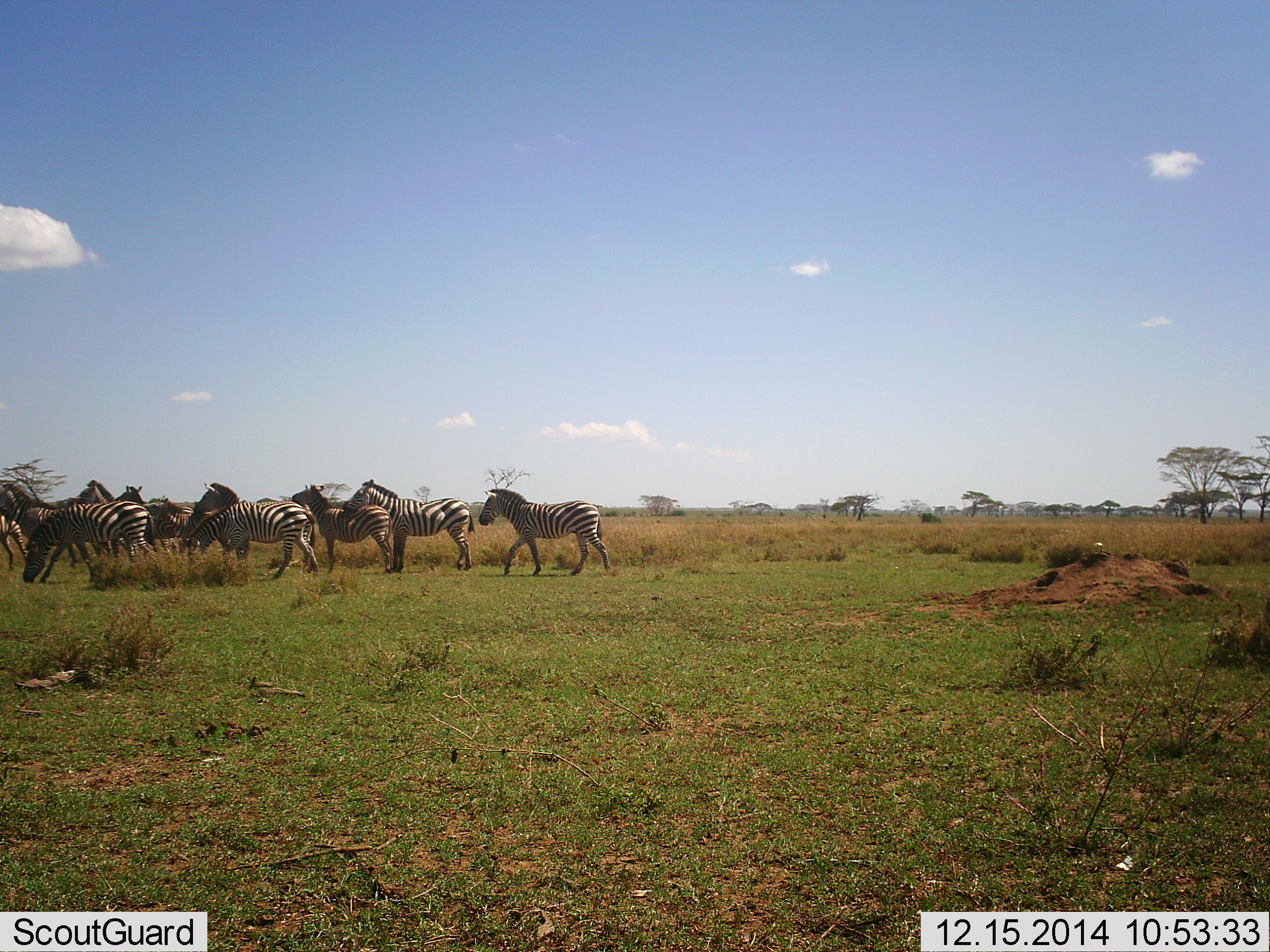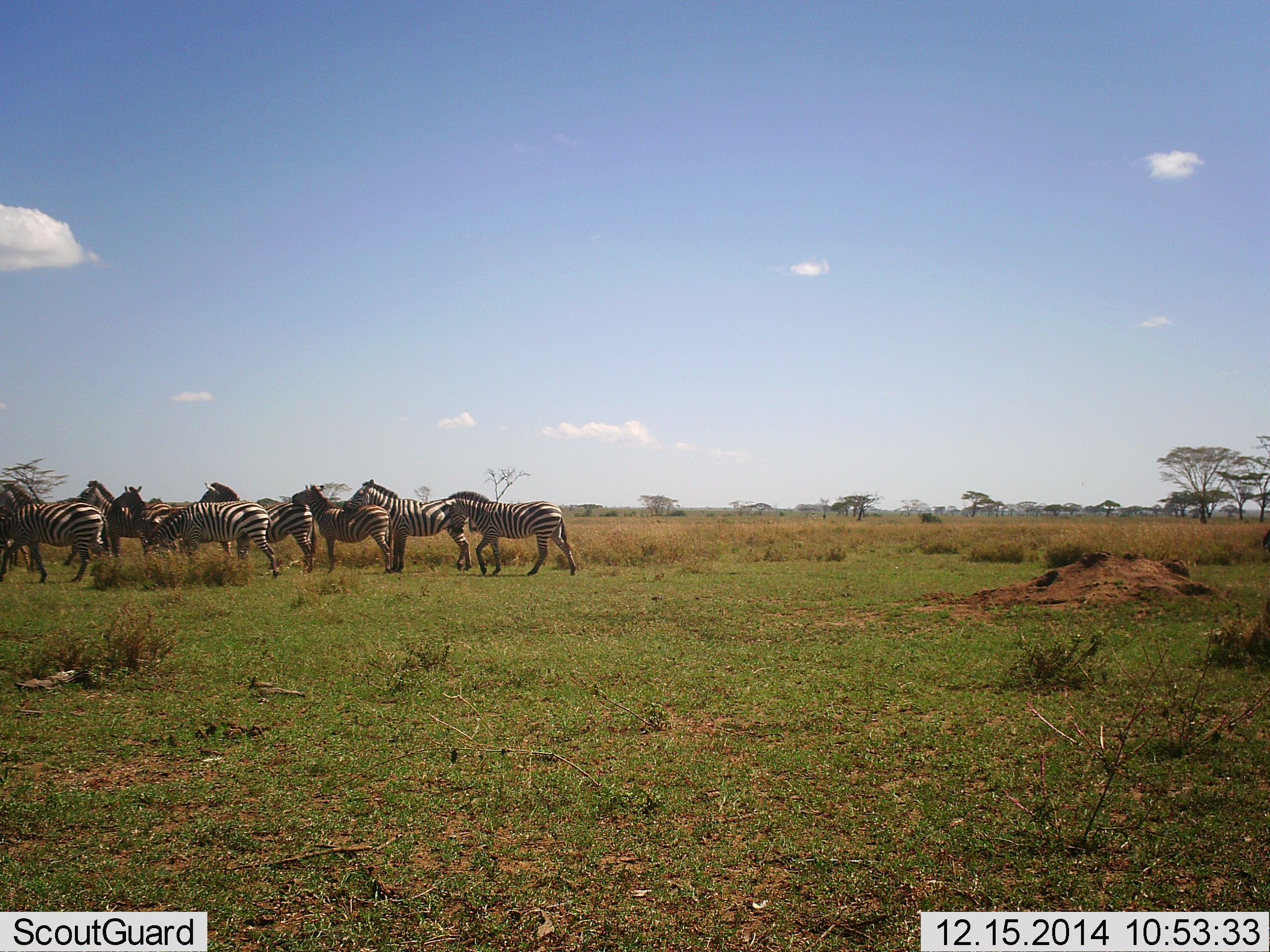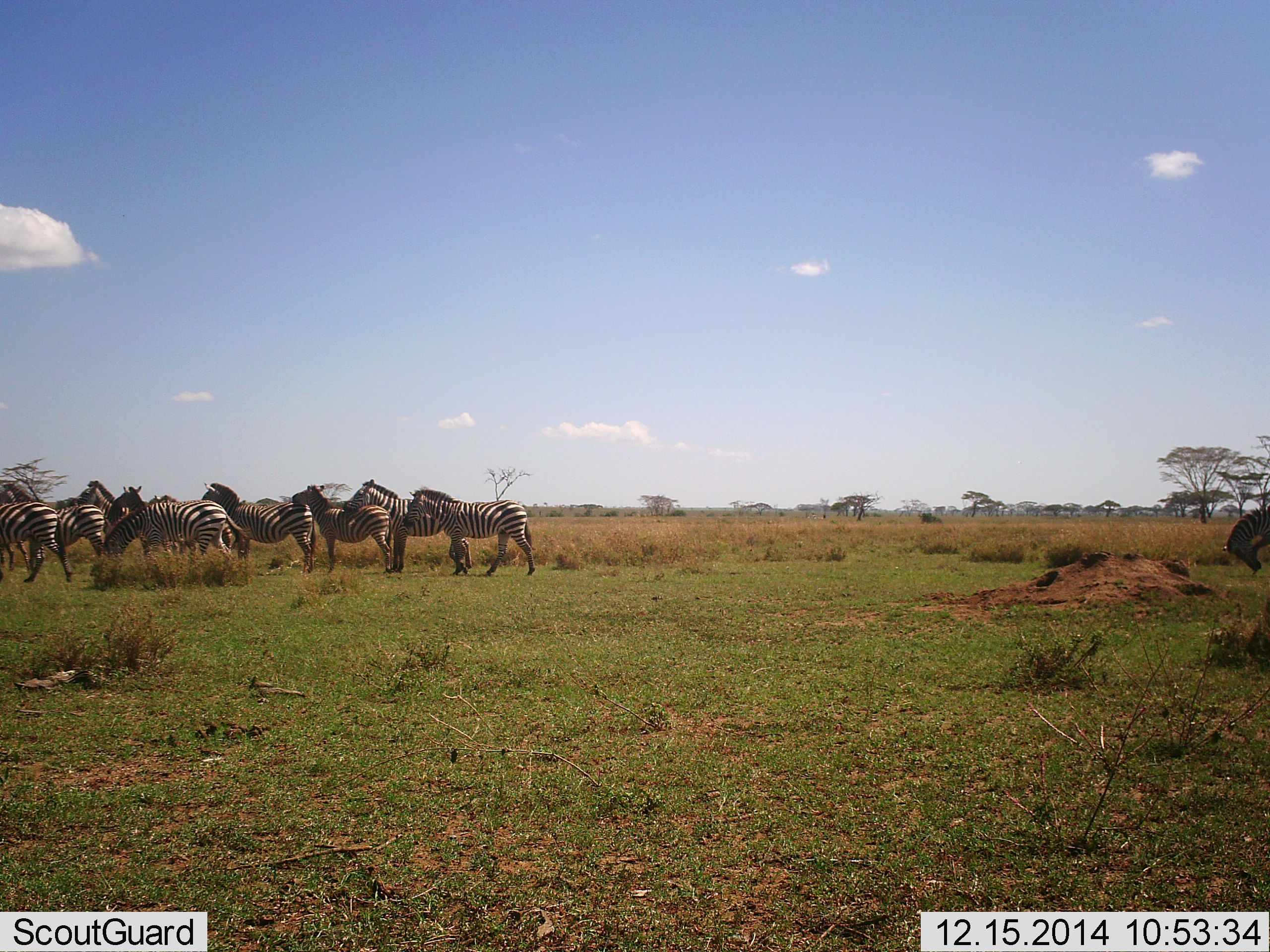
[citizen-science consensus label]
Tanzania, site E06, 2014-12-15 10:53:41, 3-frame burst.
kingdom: Animalia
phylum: Chordata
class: Mammalia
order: Perissodactyla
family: Equidae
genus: Equus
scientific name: Equus quagga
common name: plains zebra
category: zebra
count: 9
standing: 75%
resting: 0%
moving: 83%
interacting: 0%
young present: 0%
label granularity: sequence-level